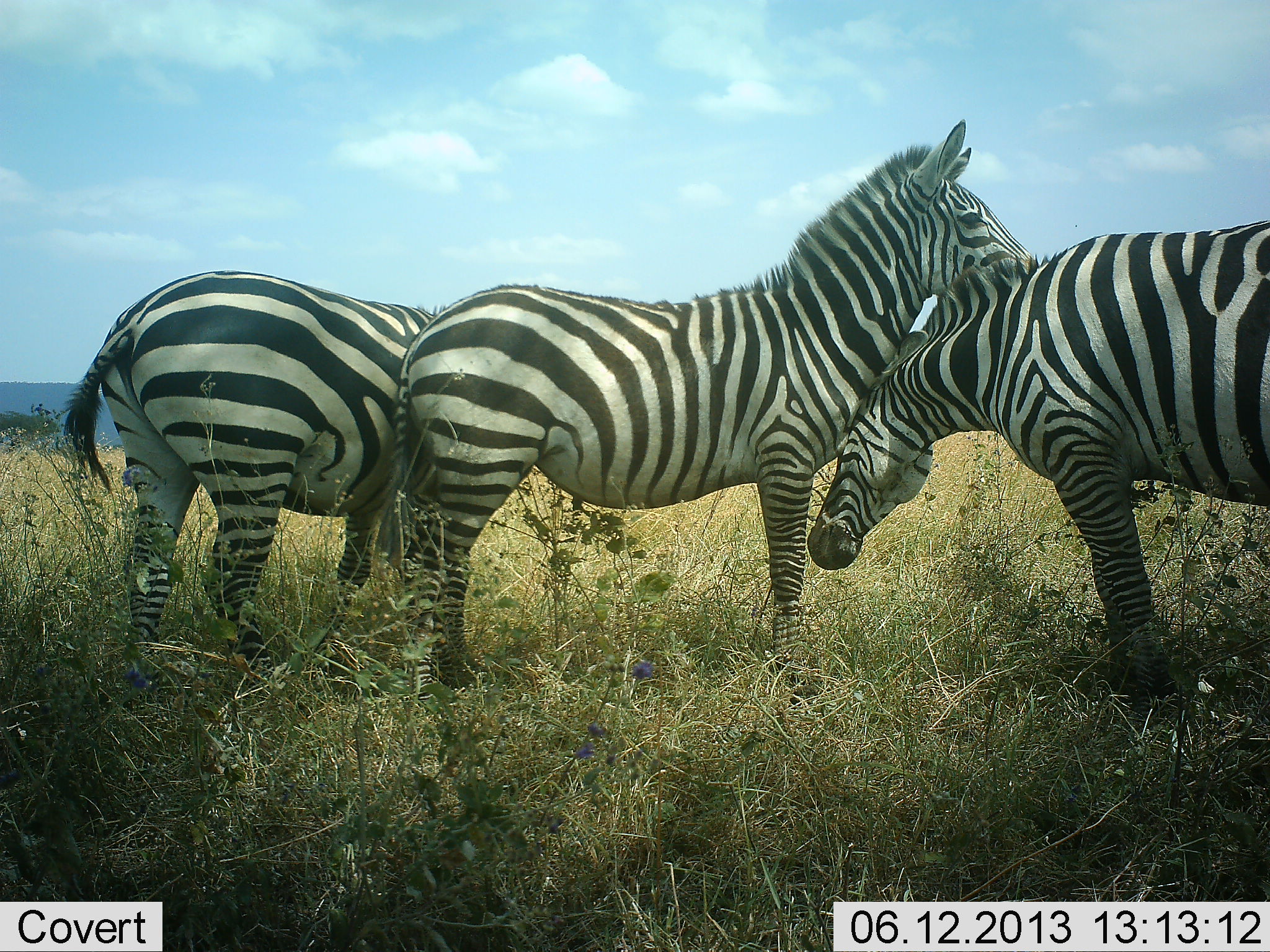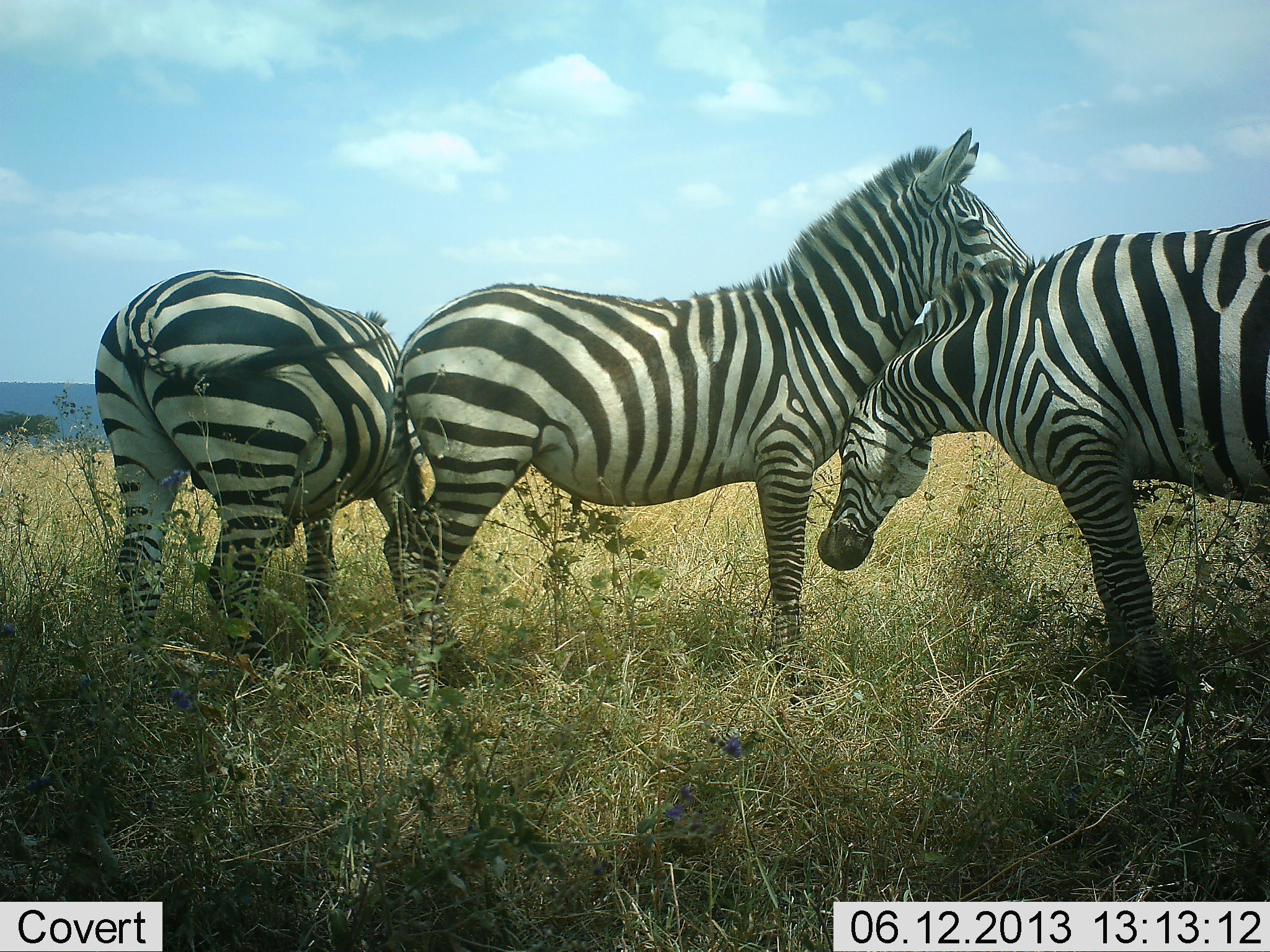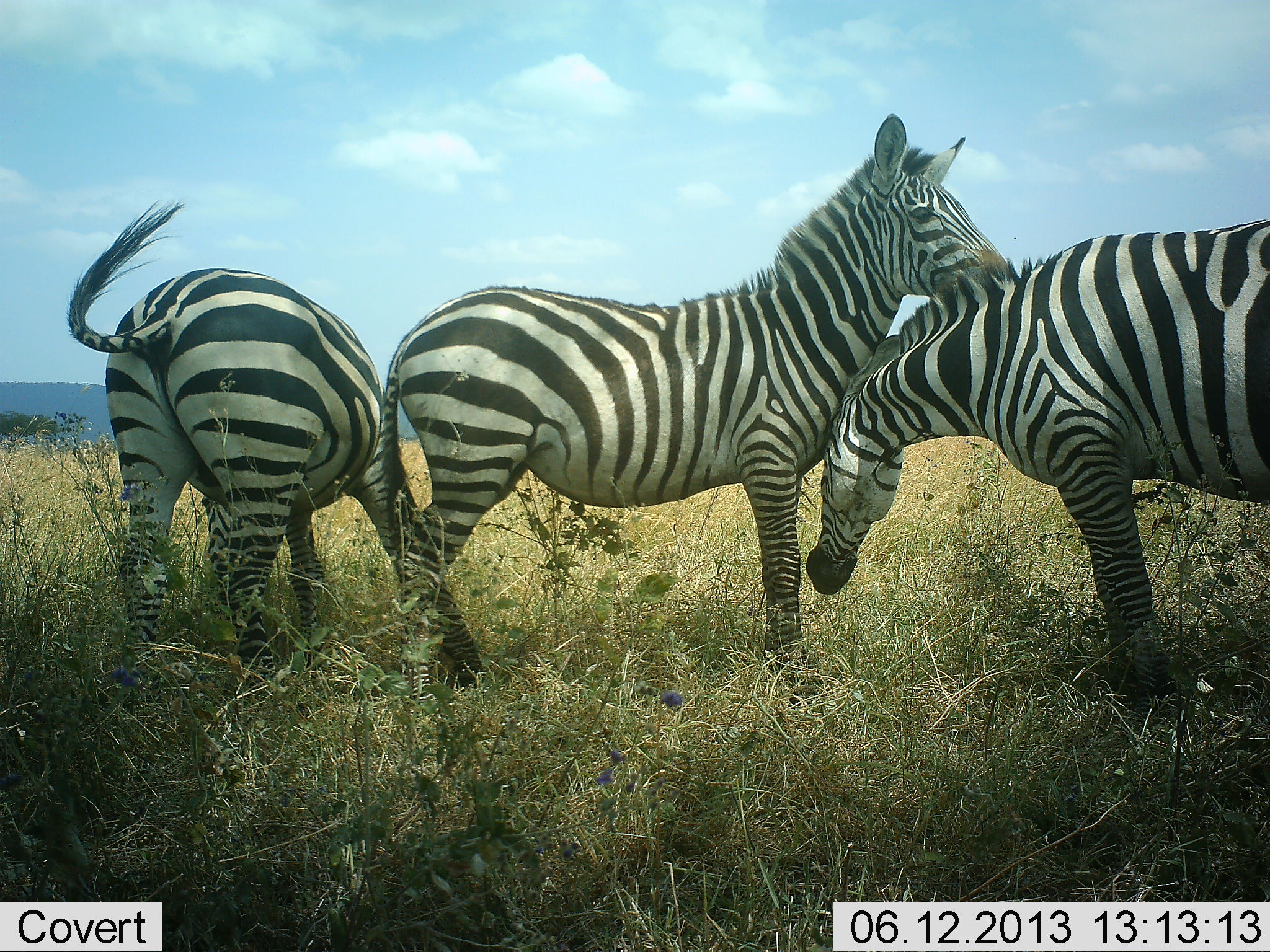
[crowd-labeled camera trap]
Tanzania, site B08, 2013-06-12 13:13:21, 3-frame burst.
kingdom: Animalia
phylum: Chordata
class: Mammalia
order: Perissodactyla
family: Equidae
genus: Equus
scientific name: Equus quagga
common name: plains zebra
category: zebra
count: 3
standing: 80%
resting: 5%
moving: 5%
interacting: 78%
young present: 0%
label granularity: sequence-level